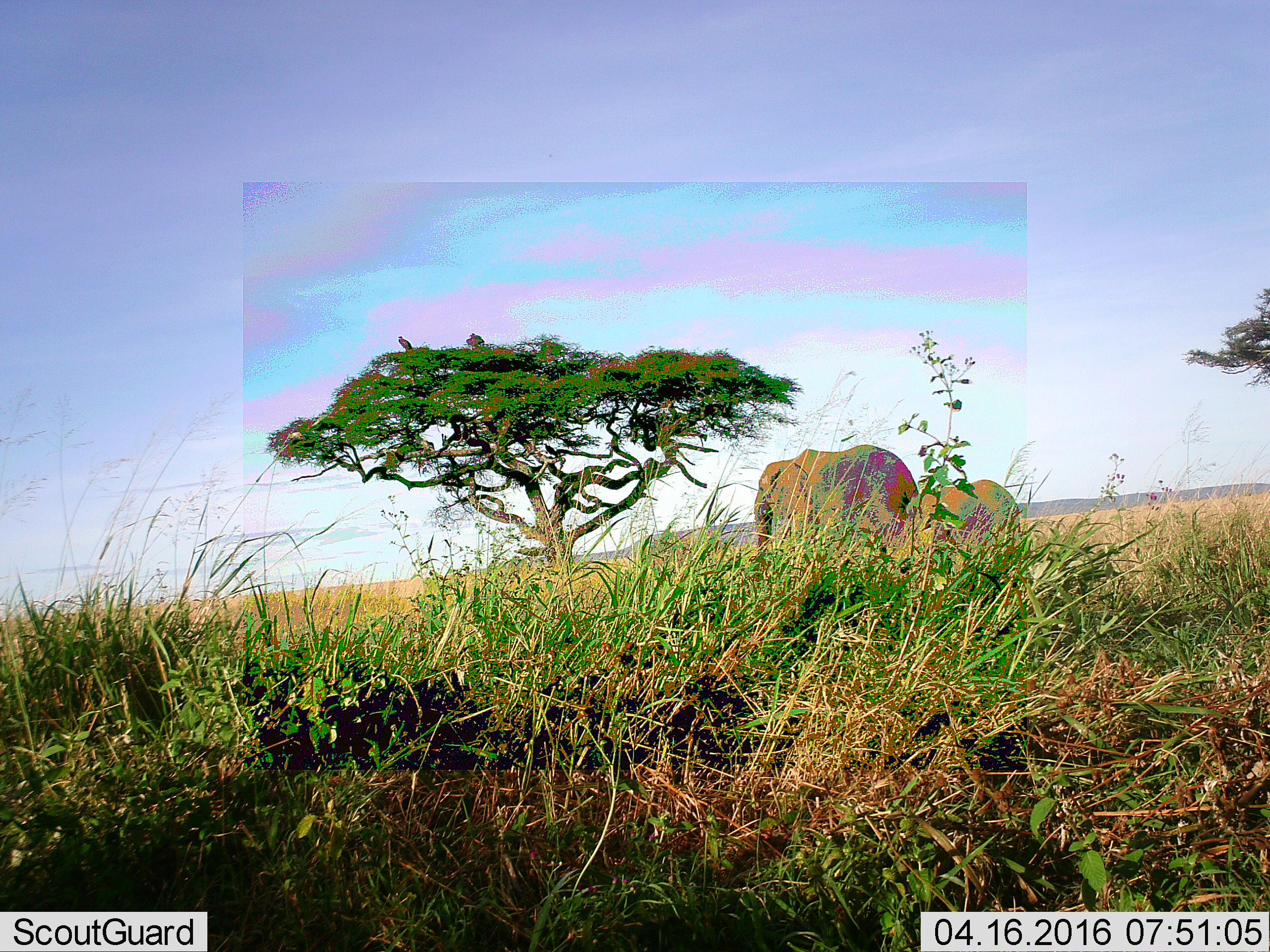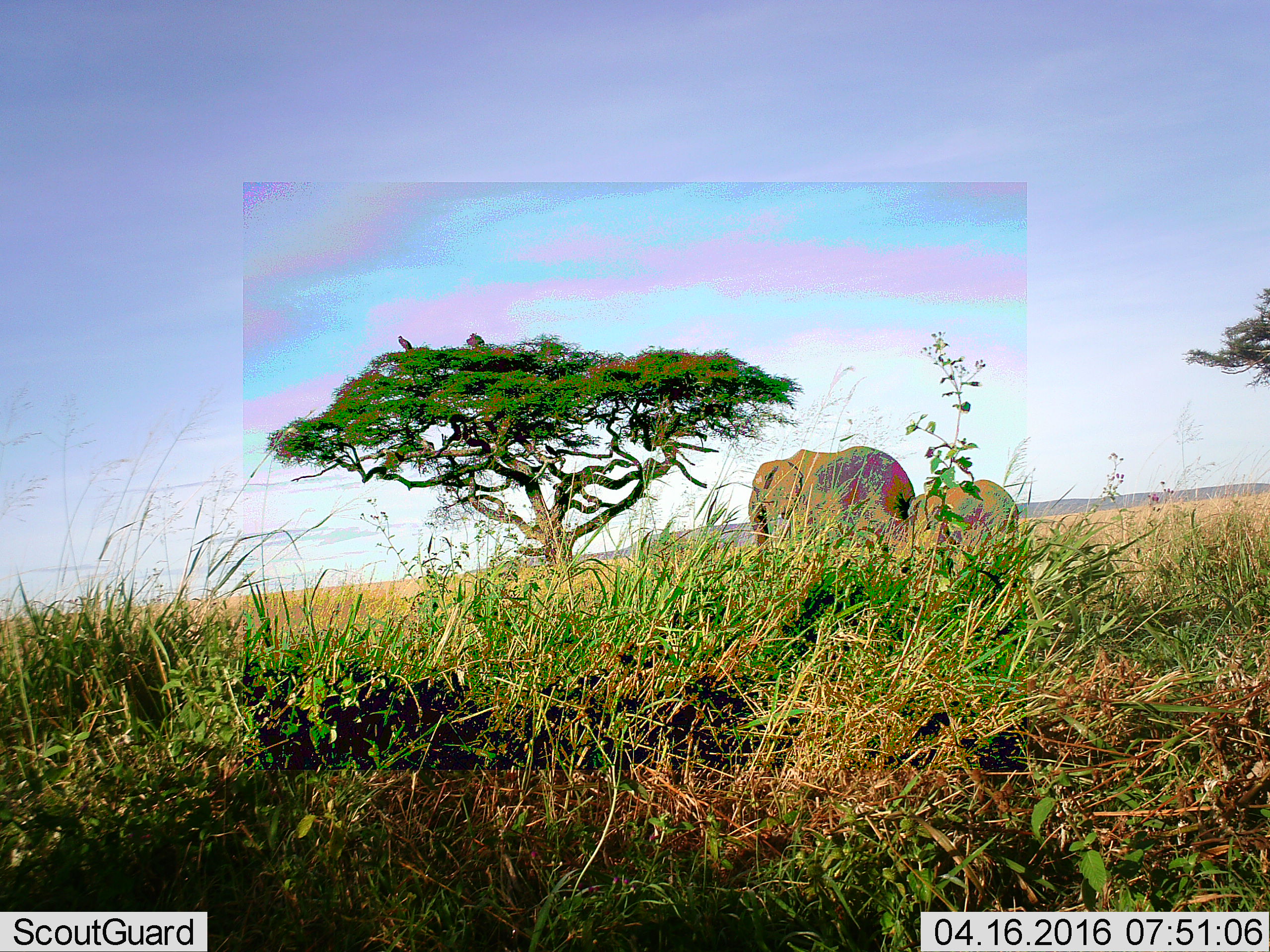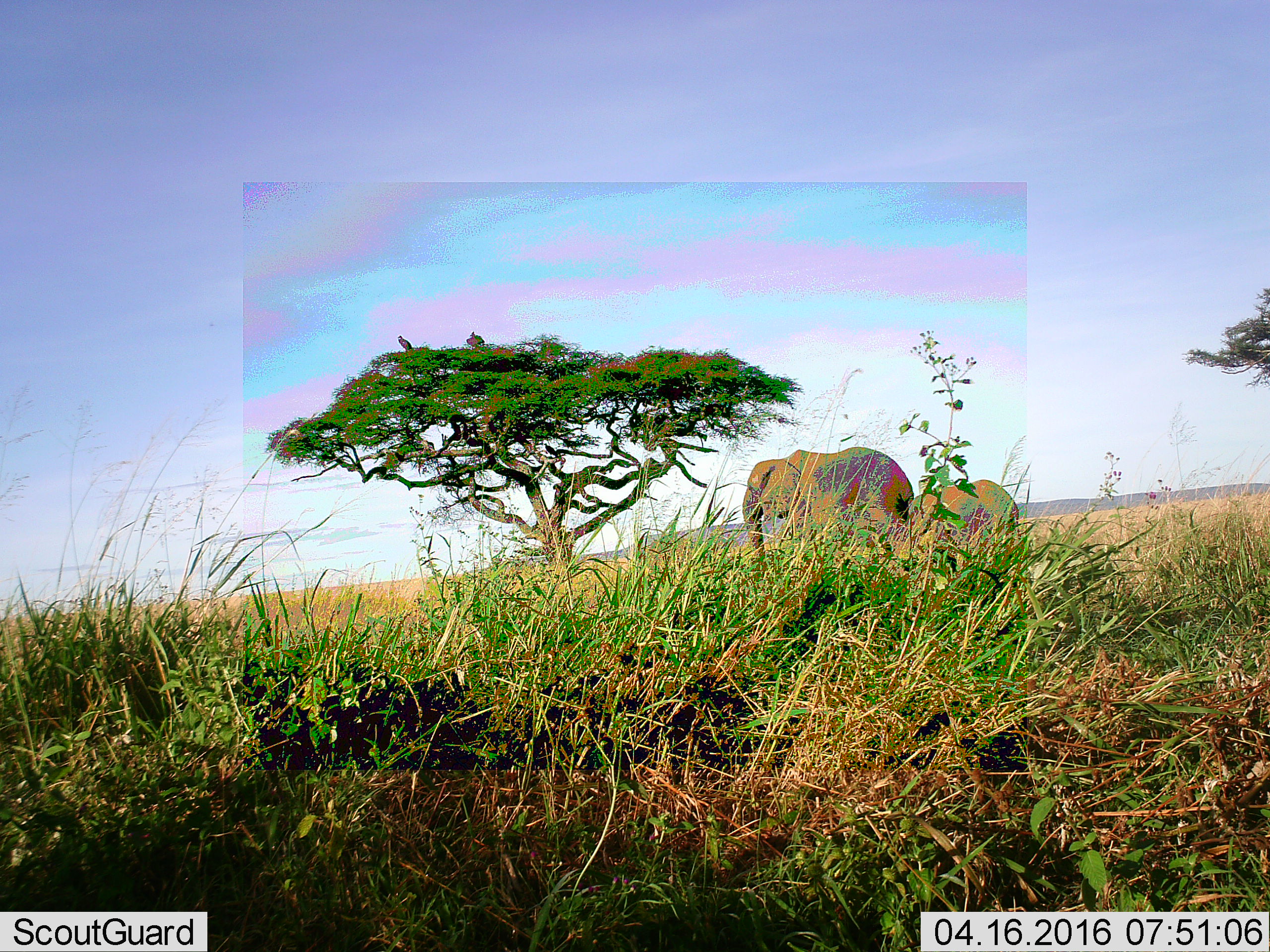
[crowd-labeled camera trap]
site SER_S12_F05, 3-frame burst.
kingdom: Animalia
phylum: Chordata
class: Mammalia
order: Proboscidea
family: Elephantidae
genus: Loxodonta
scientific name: Loxodonta africana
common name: african bush elephant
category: elephant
Elephant (african bush elephant) (Loxodonta africana), count 2. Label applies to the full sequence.